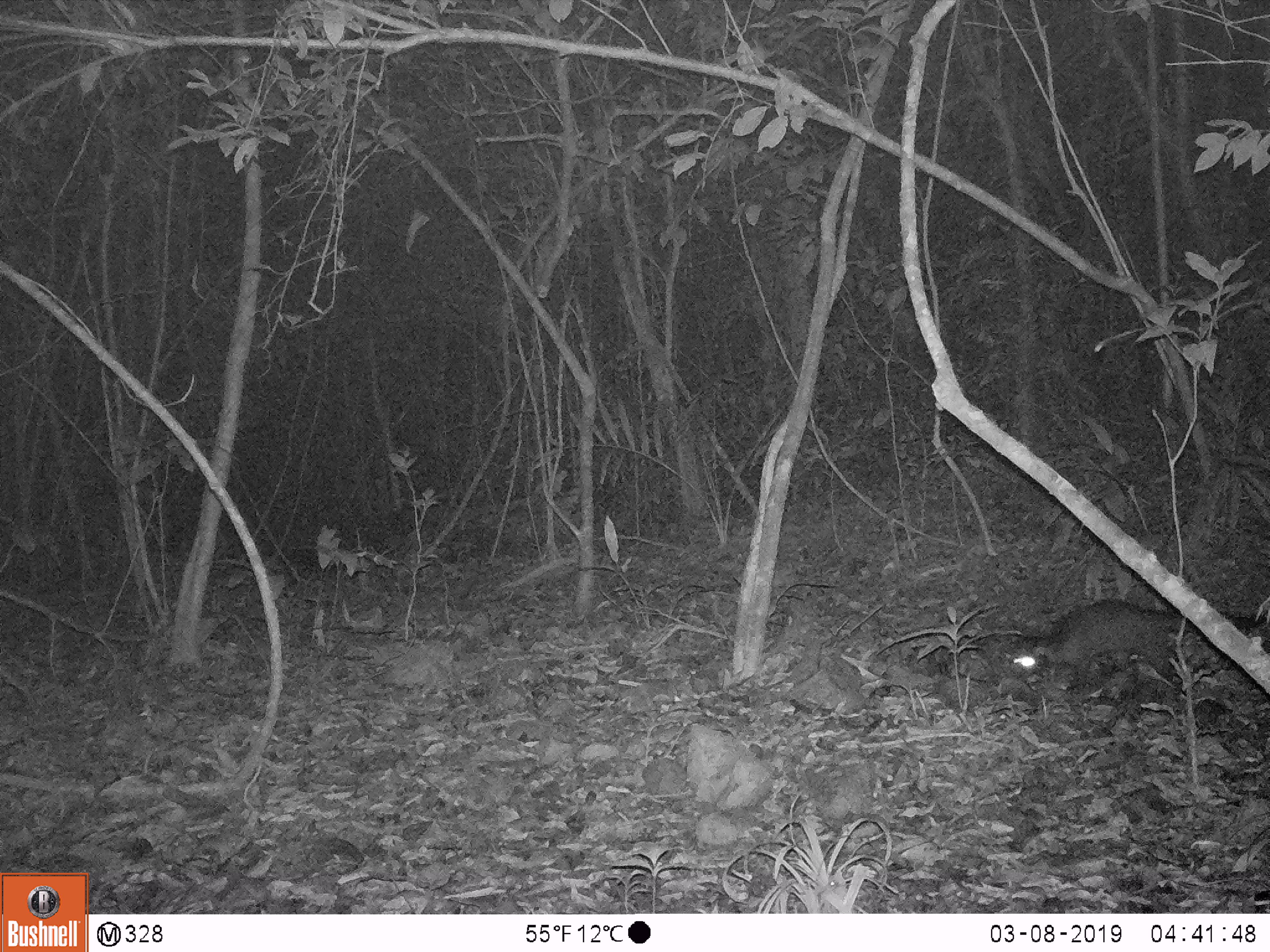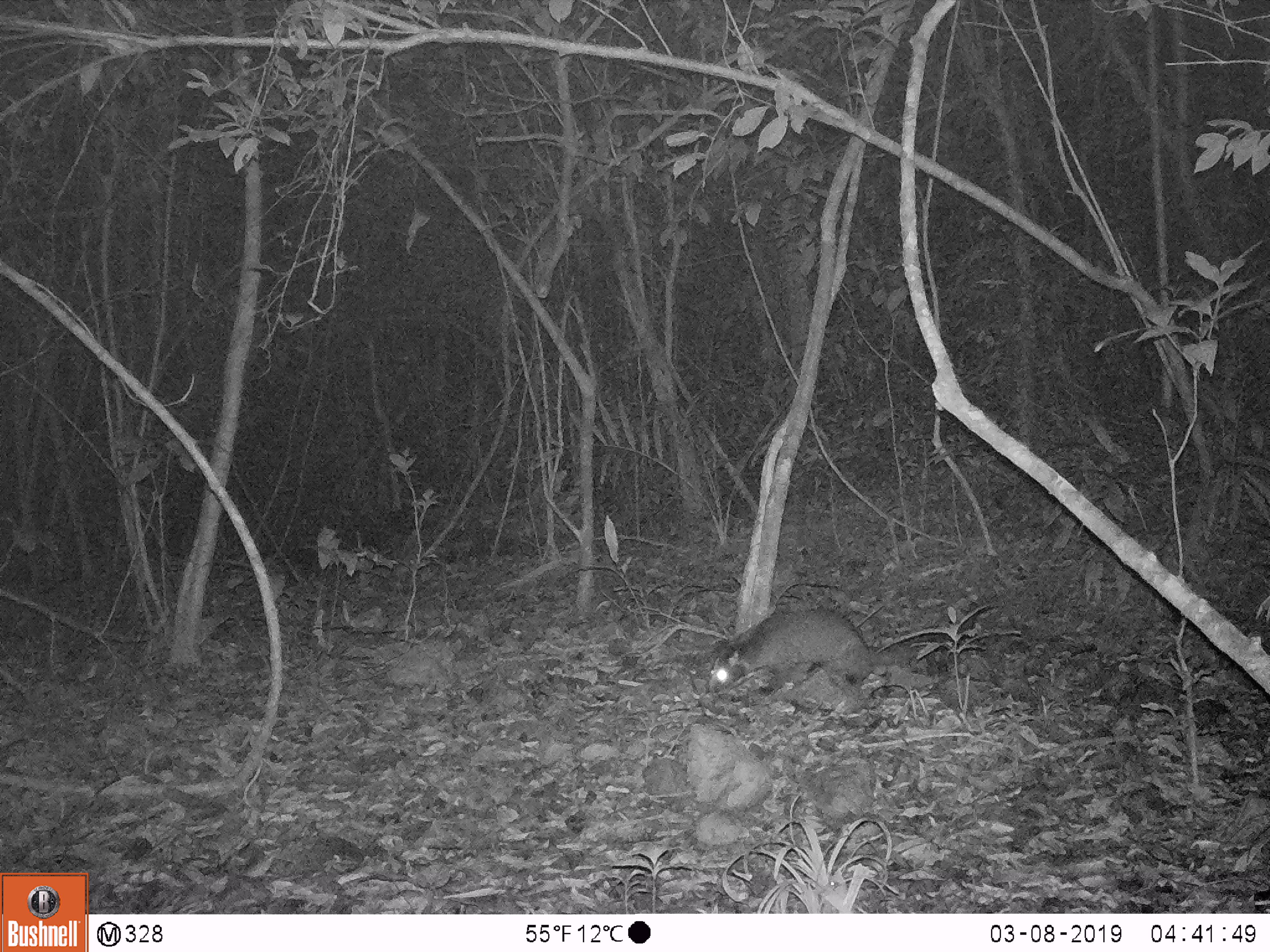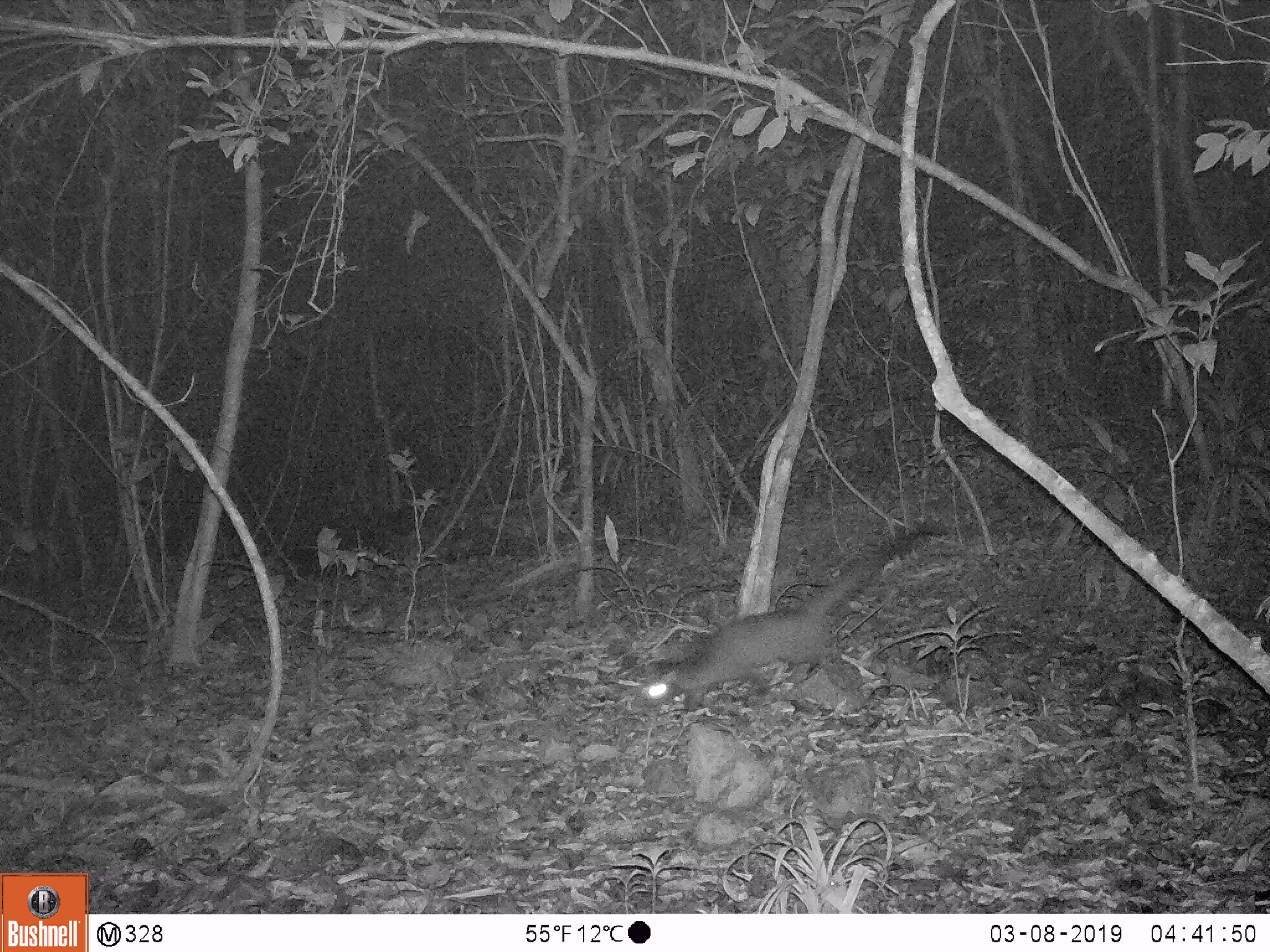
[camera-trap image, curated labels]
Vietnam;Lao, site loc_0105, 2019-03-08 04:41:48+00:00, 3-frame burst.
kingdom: Animalia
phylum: Chordata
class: Mammalia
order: Carnivora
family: Viverridae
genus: Paguma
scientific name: Paguma larvata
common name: masked palm civet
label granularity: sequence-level